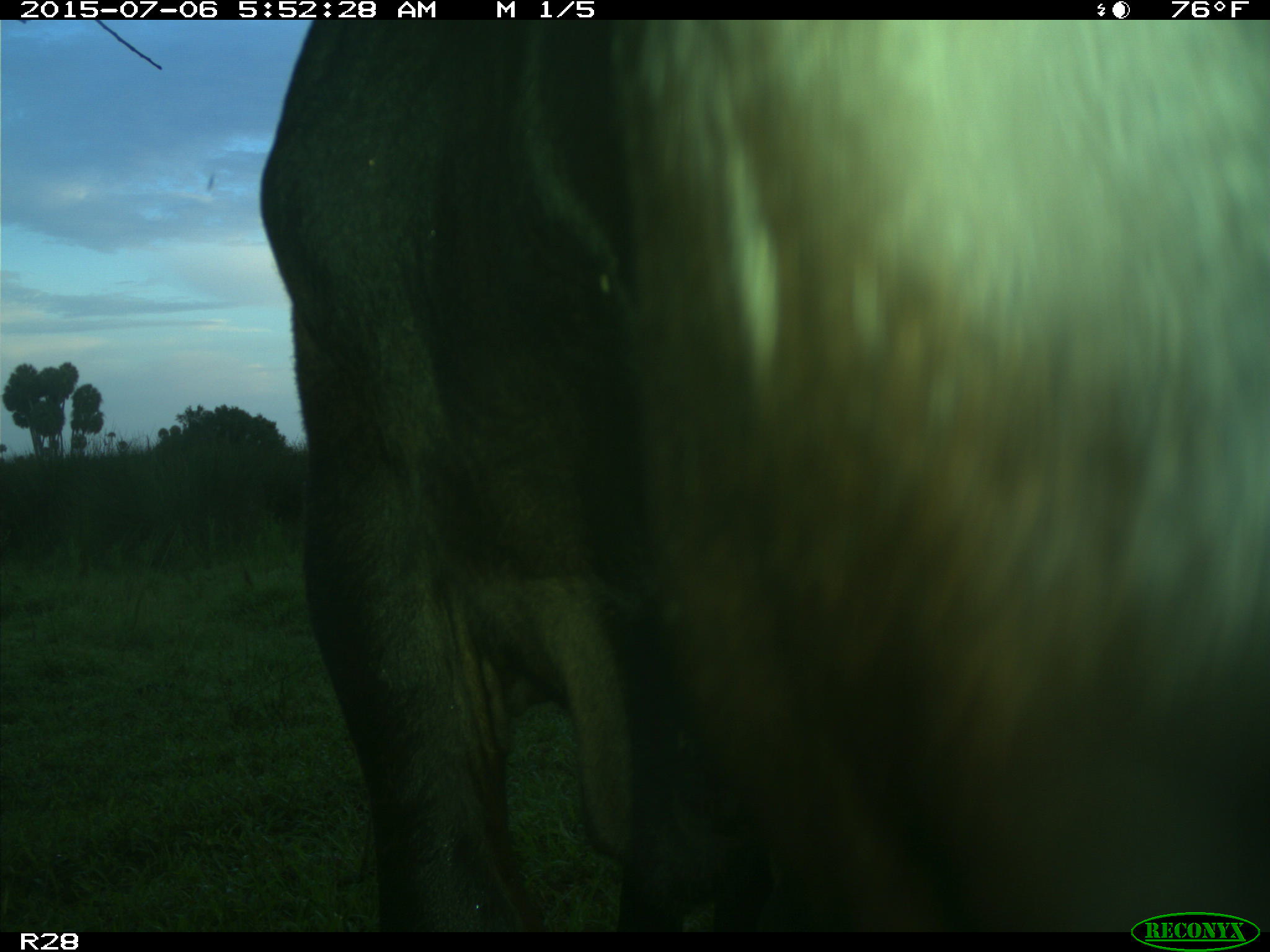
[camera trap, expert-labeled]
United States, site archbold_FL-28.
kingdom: Animalia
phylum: Chordata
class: Mammalia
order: Artiodactyla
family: Bovidae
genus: Bos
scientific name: Bos taurus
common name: domestic cow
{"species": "Bos taurus (domestic cow)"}